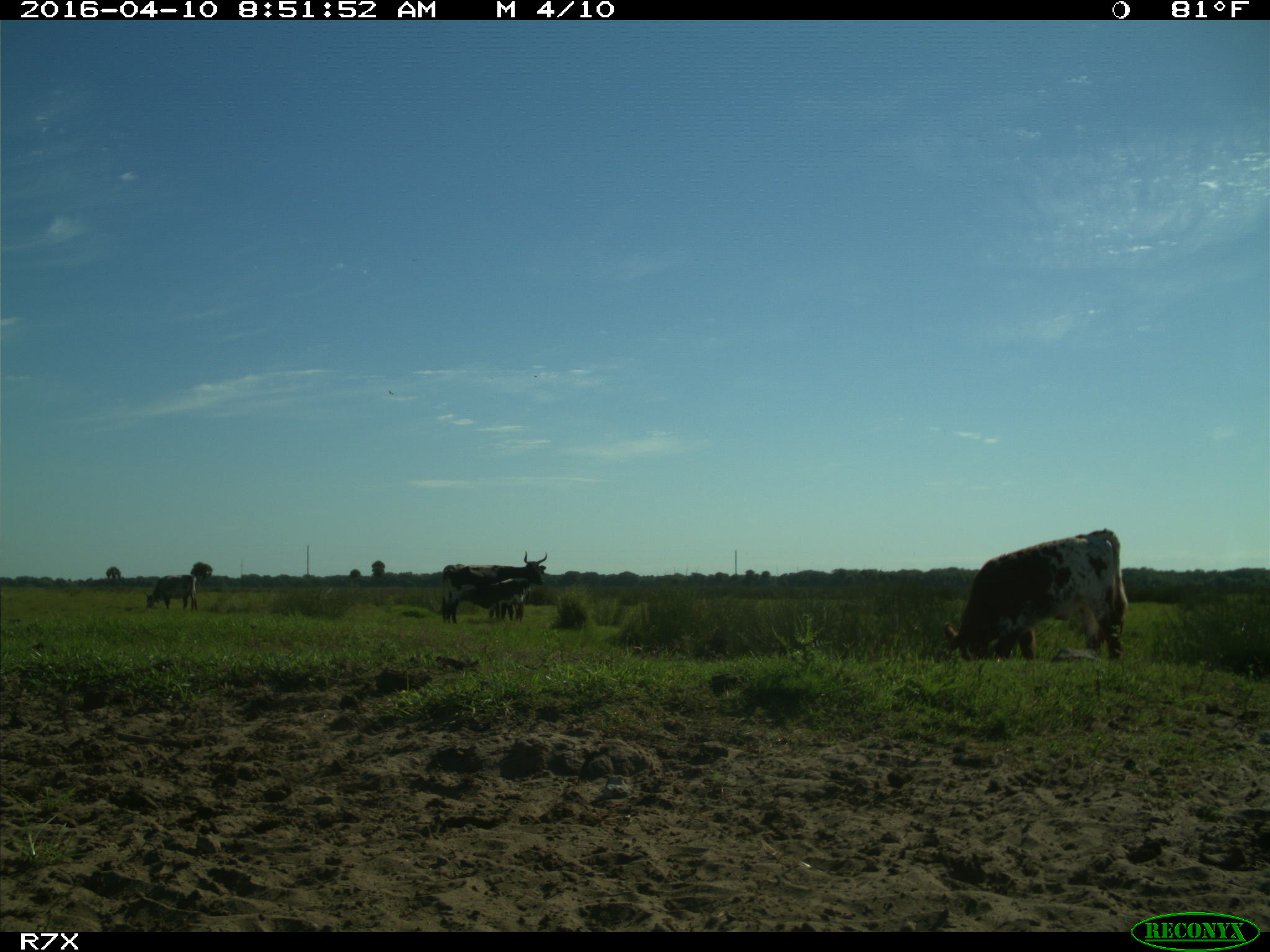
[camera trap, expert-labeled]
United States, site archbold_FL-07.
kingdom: Animalia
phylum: Chordata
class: Mammalia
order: Artiodactyla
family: Bovidae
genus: Bos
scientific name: Bos taurus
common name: domestic cow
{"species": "Bos taurus (domestic cow)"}